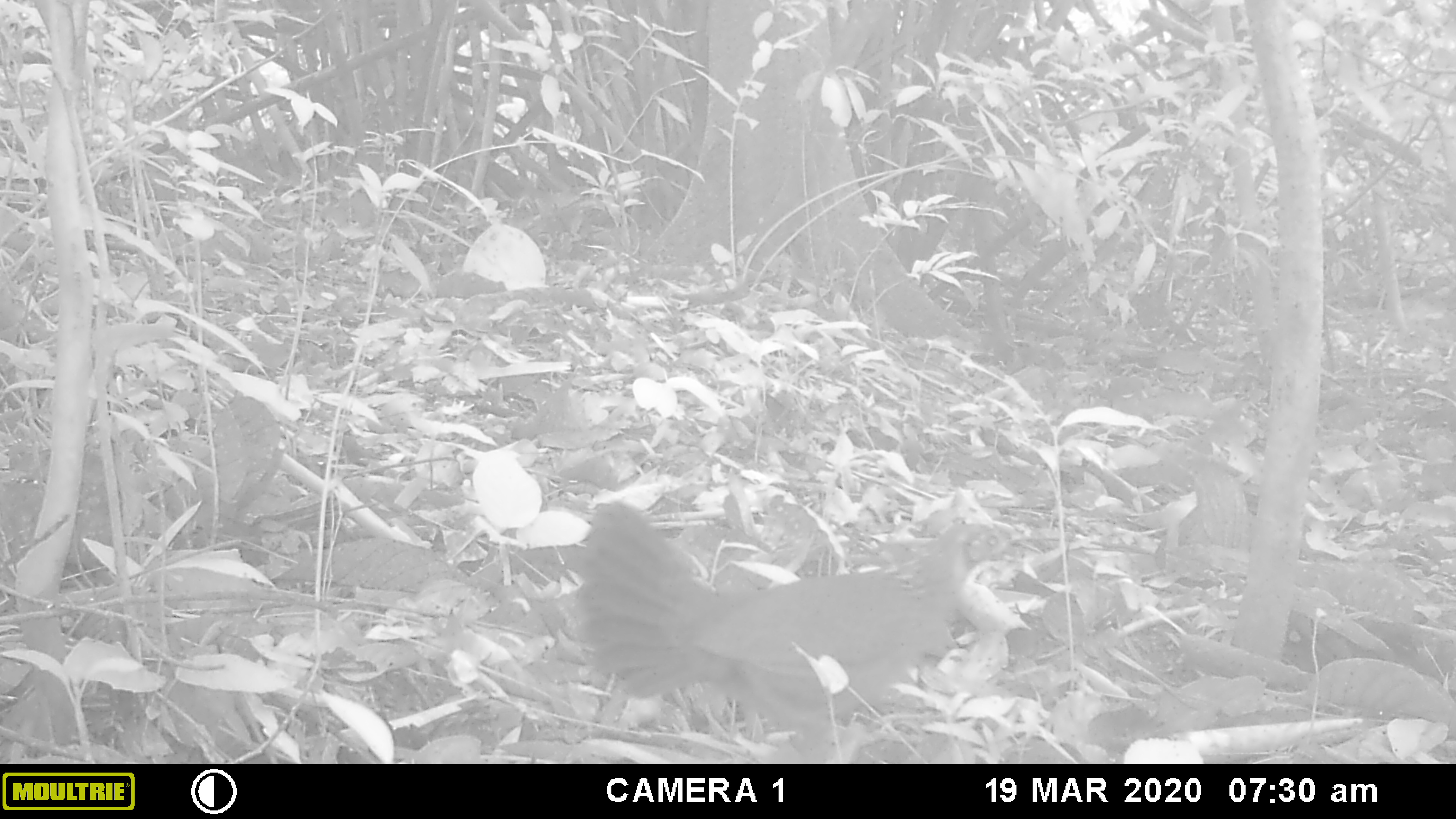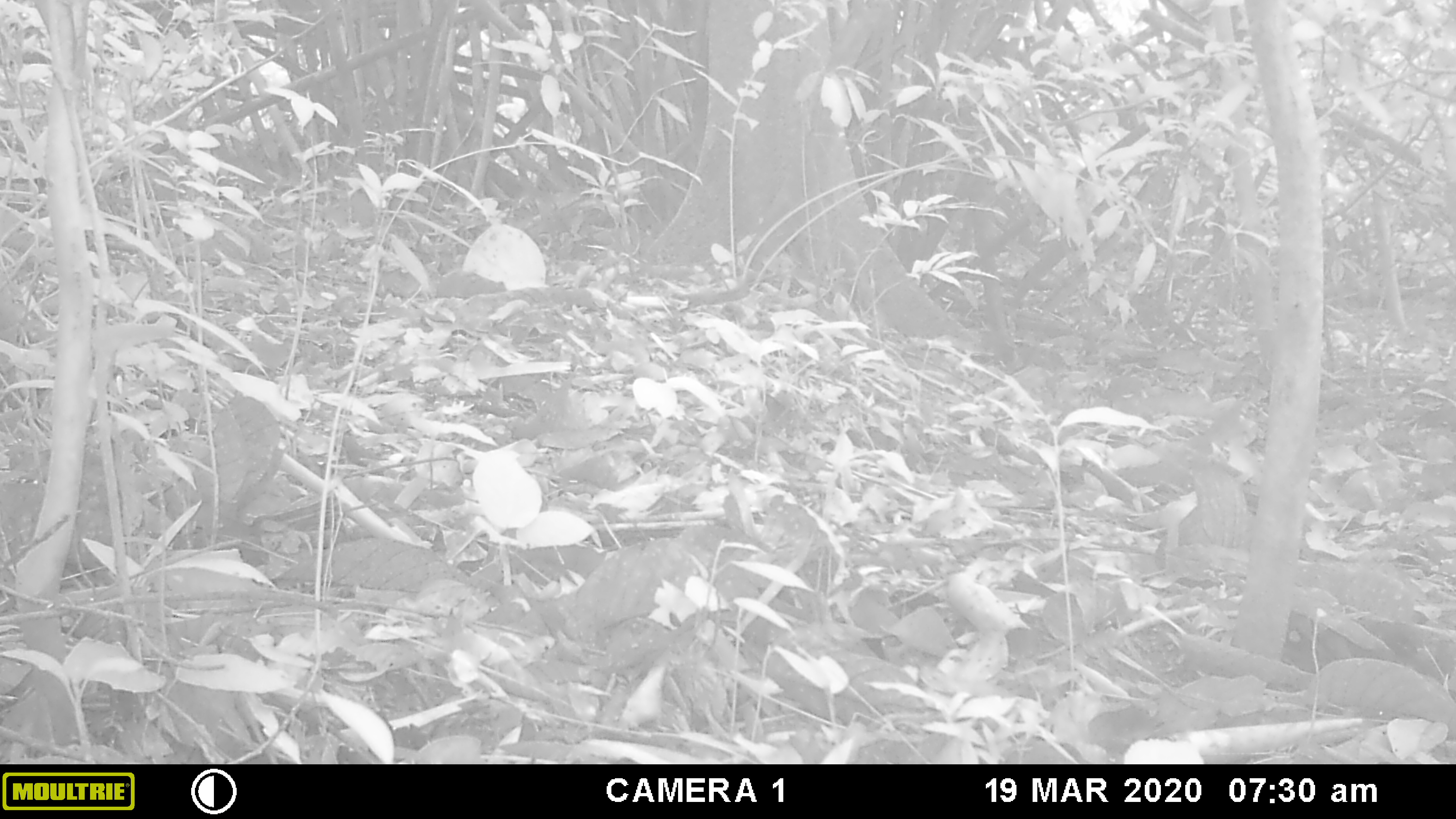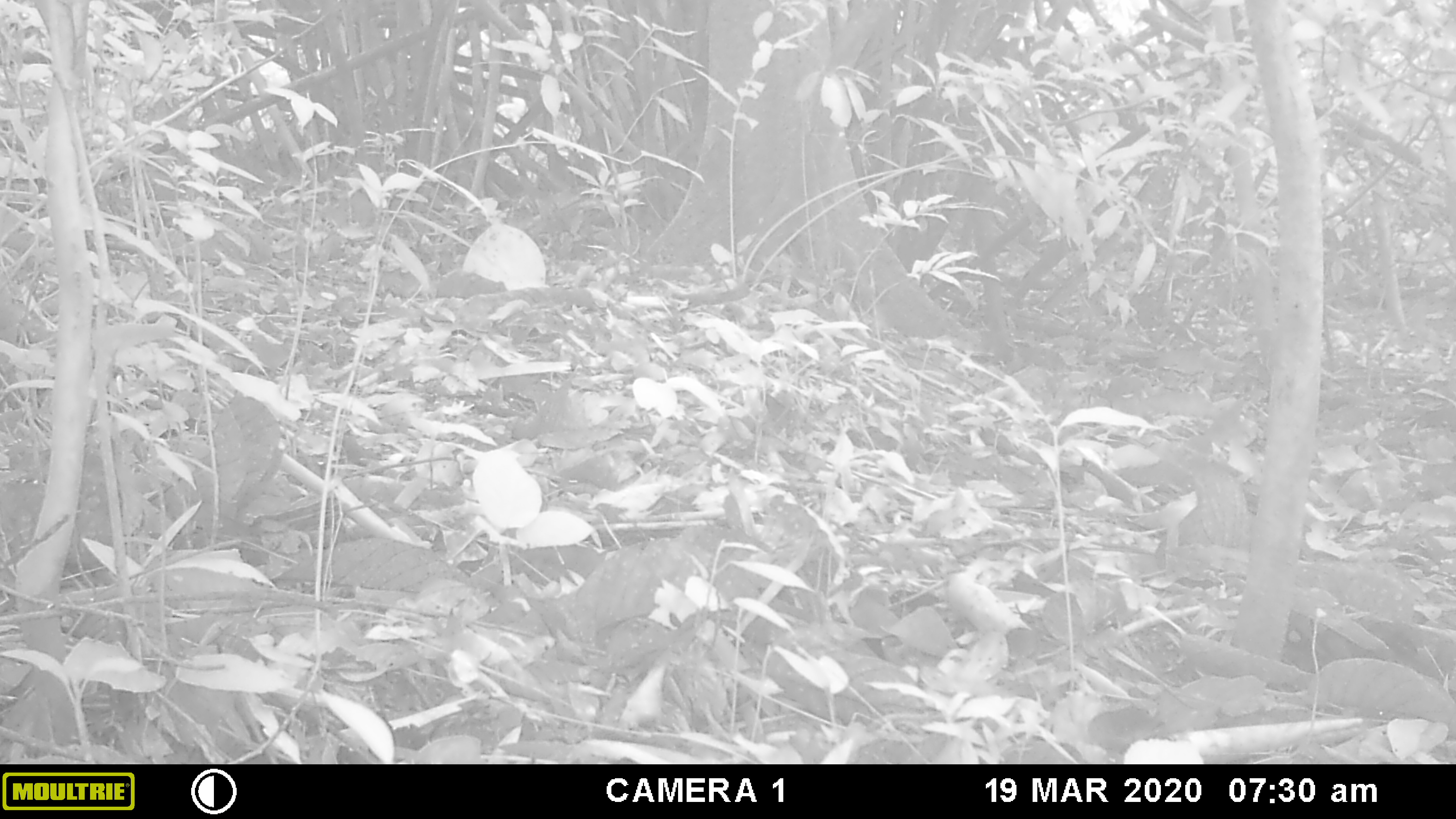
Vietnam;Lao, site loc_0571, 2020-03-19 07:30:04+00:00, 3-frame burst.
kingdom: Animalia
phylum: Chordata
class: Aves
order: Galliformes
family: Phasianidae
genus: Gallus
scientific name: Gallus gallus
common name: red junglefowl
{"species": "red junglefowl (Gallus gallus)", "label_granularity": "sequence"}